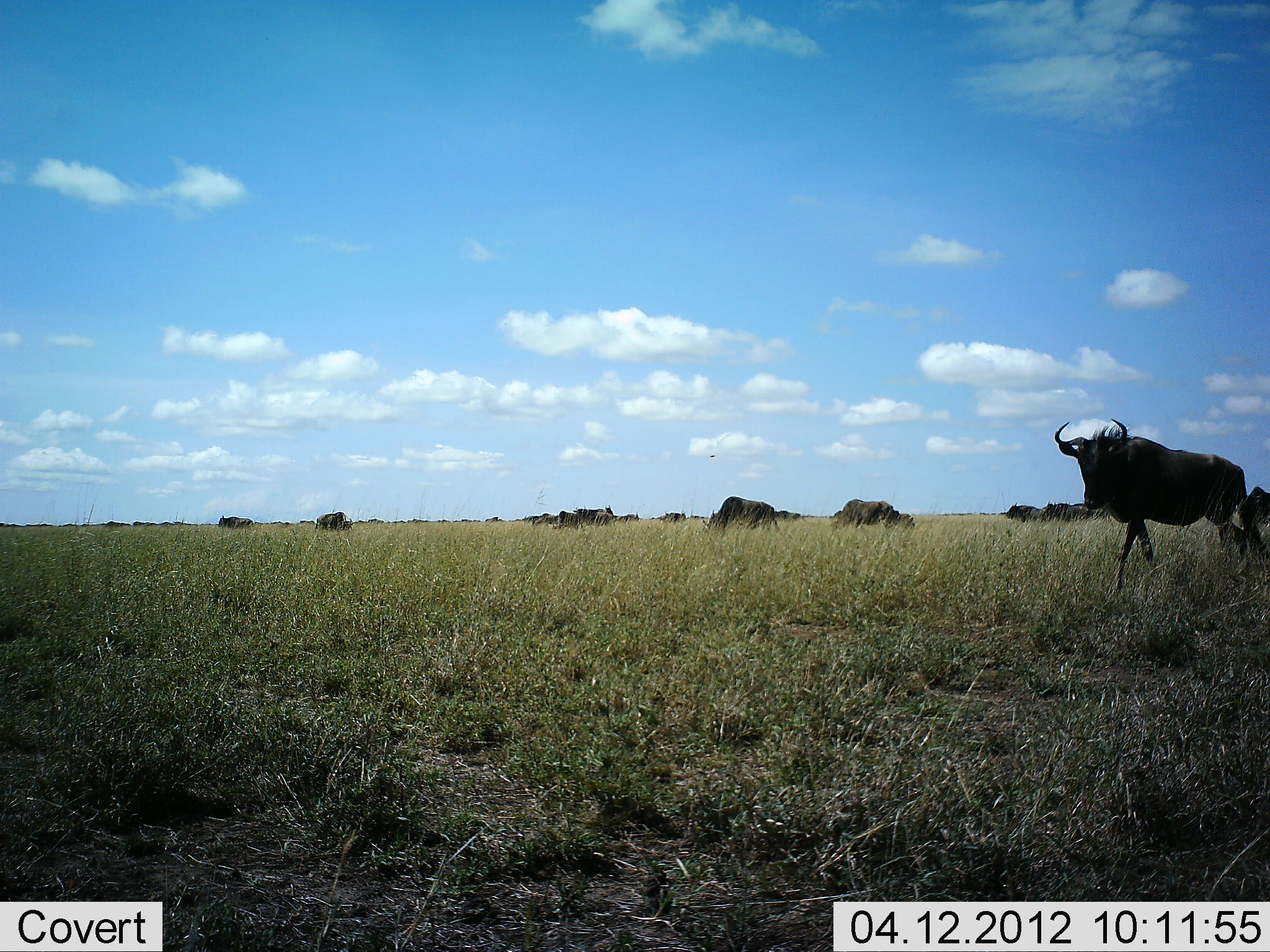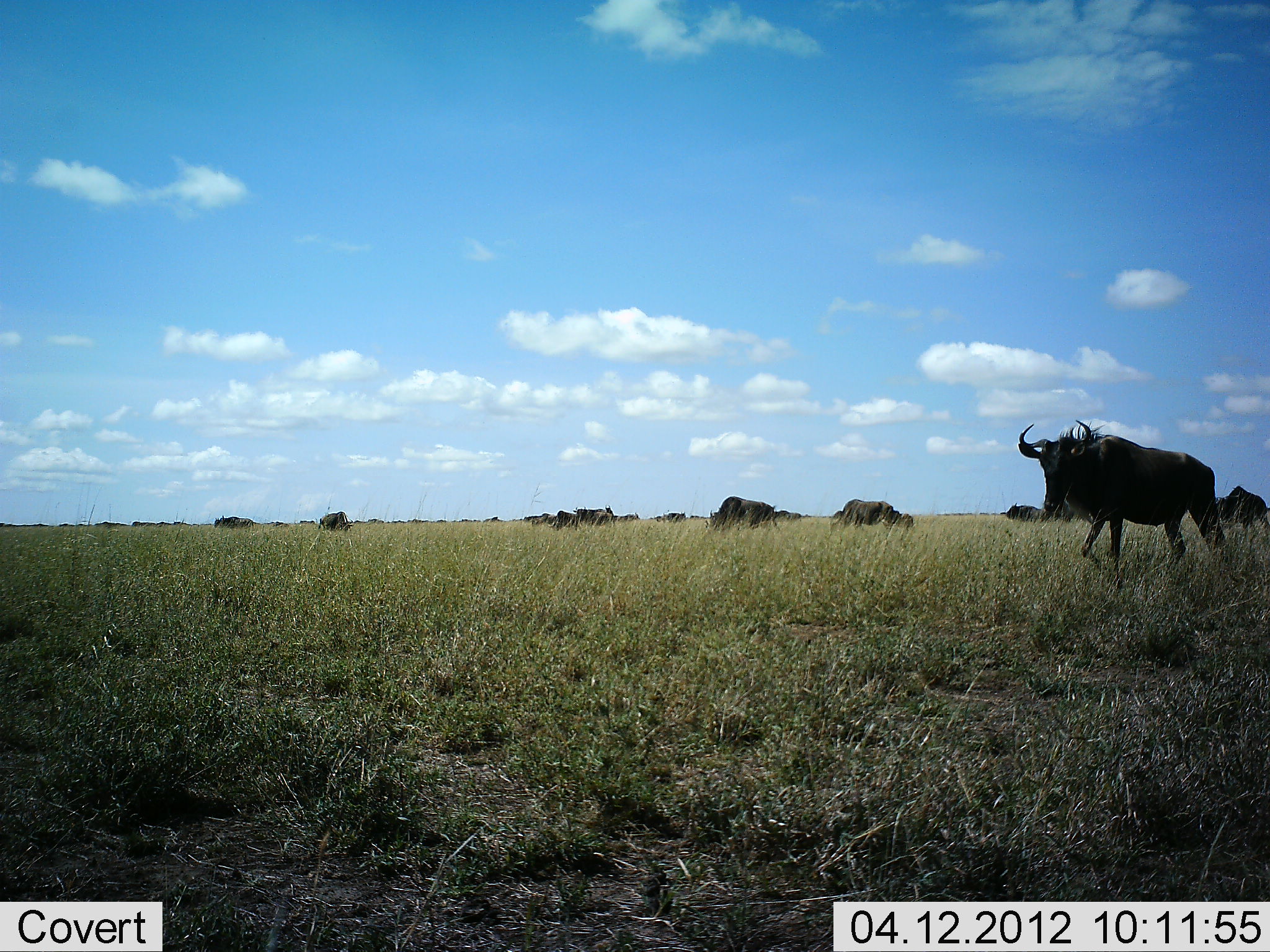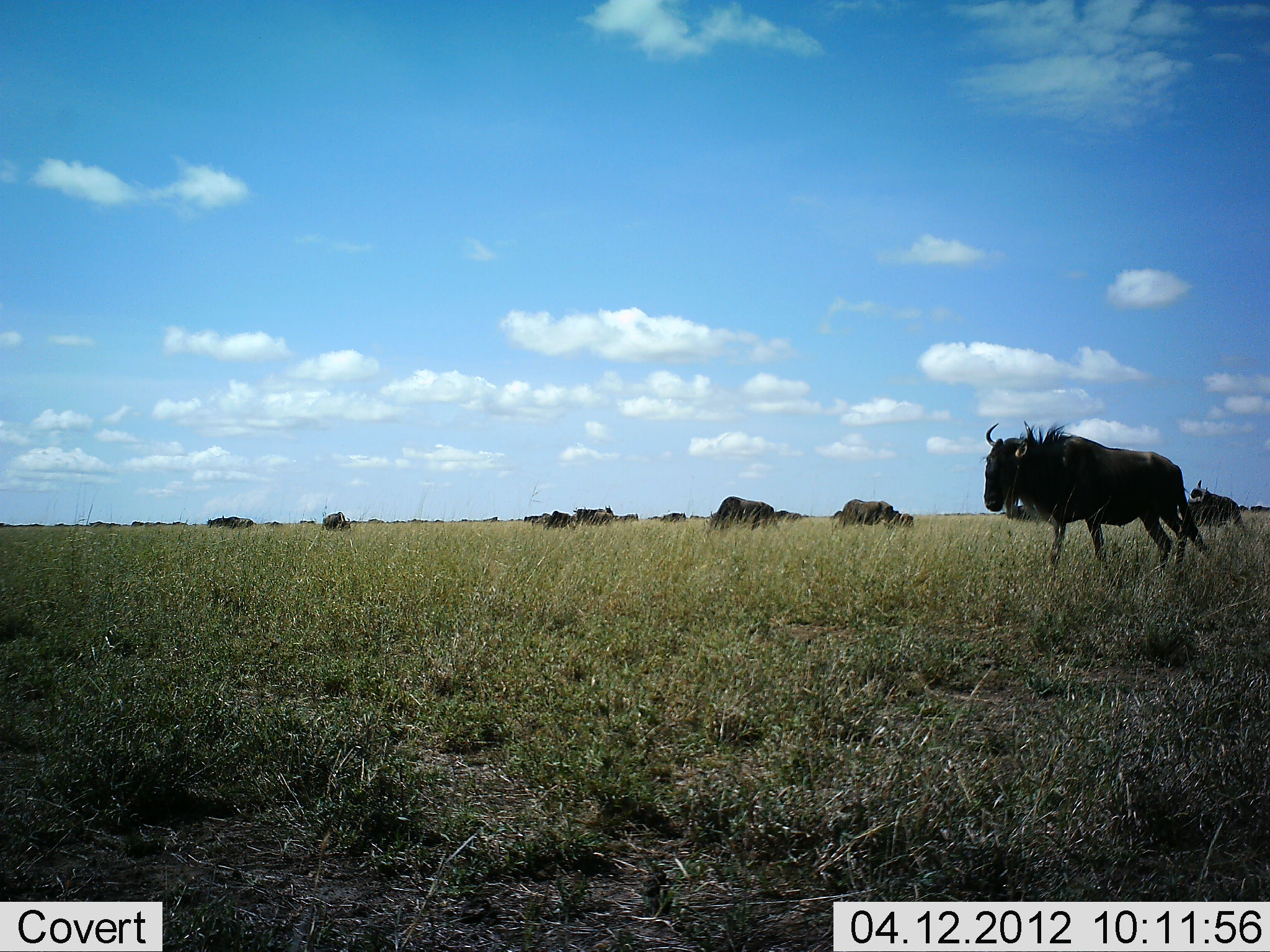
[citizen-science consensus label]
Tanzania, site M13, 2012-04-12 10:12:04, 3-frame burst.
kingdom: Animalia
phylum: Chordata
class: Mammalia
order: Artiodactyla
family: Bovidae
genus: Connochaetes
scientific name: Connochaetes taurinus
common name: blue wildebeest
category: wildebeest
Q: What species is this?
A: Wildebeest (blue wildebeest) (Connochaetes taurinus).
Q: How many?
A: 11-50.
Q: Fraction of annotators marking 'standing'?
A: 52%.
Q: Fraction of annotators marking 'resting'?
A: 10%.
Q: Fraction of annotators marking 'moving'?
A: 90%.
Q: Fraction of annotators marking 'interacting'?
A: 5%.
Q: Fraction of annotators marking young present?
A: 14%.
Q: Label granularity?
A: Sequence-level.